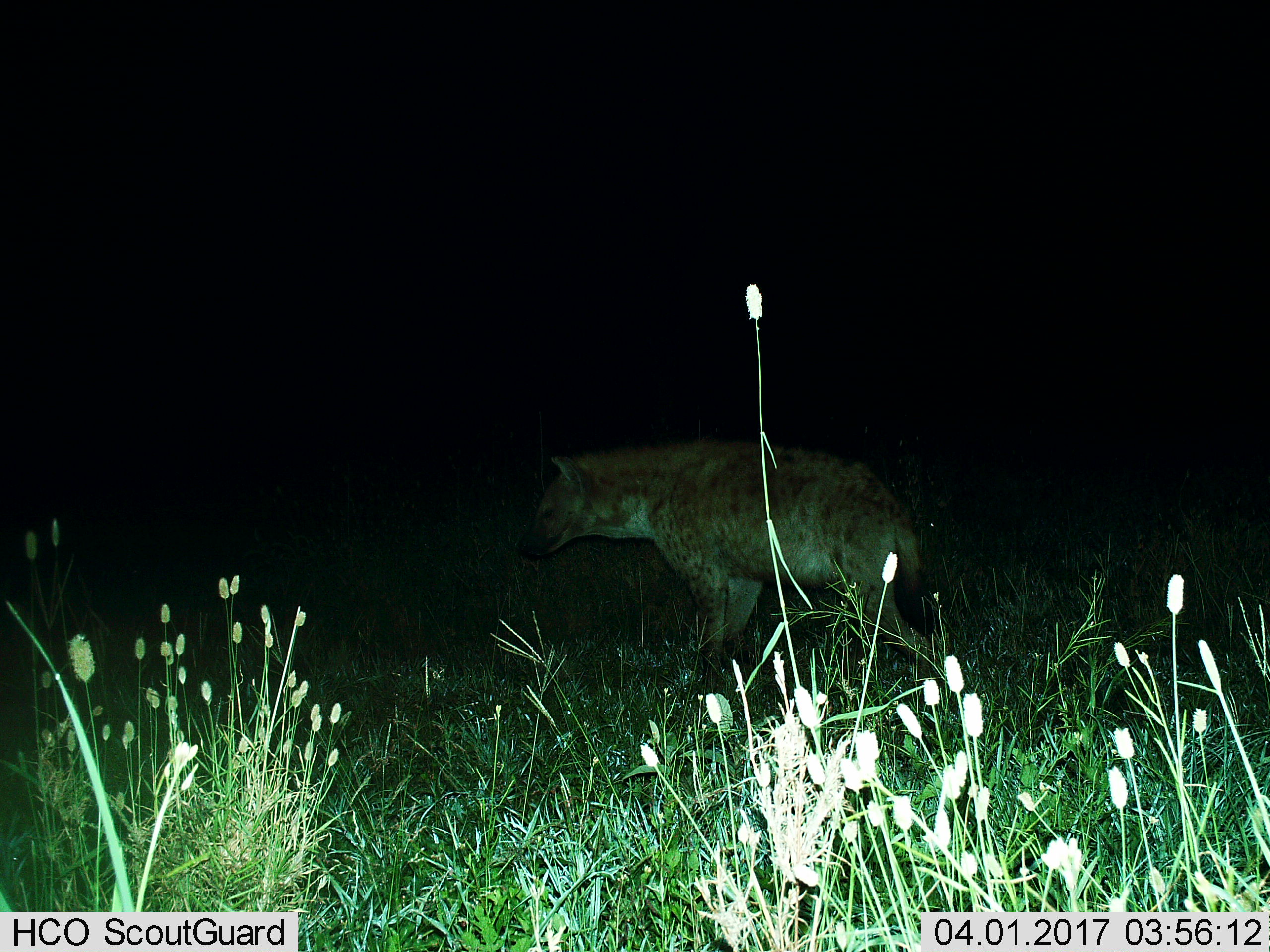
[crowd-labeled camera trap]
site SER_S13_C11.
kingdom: Animalia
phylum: Chordata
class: Mammalia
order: Carnivora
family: Hyaenidae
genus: Crocuta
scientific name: Crocuta crocuta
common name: spotted hyena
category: hyenaspotted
Hyenaspotted (spotted hyena) (Crocuta crocuta), count 1. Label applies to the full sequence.